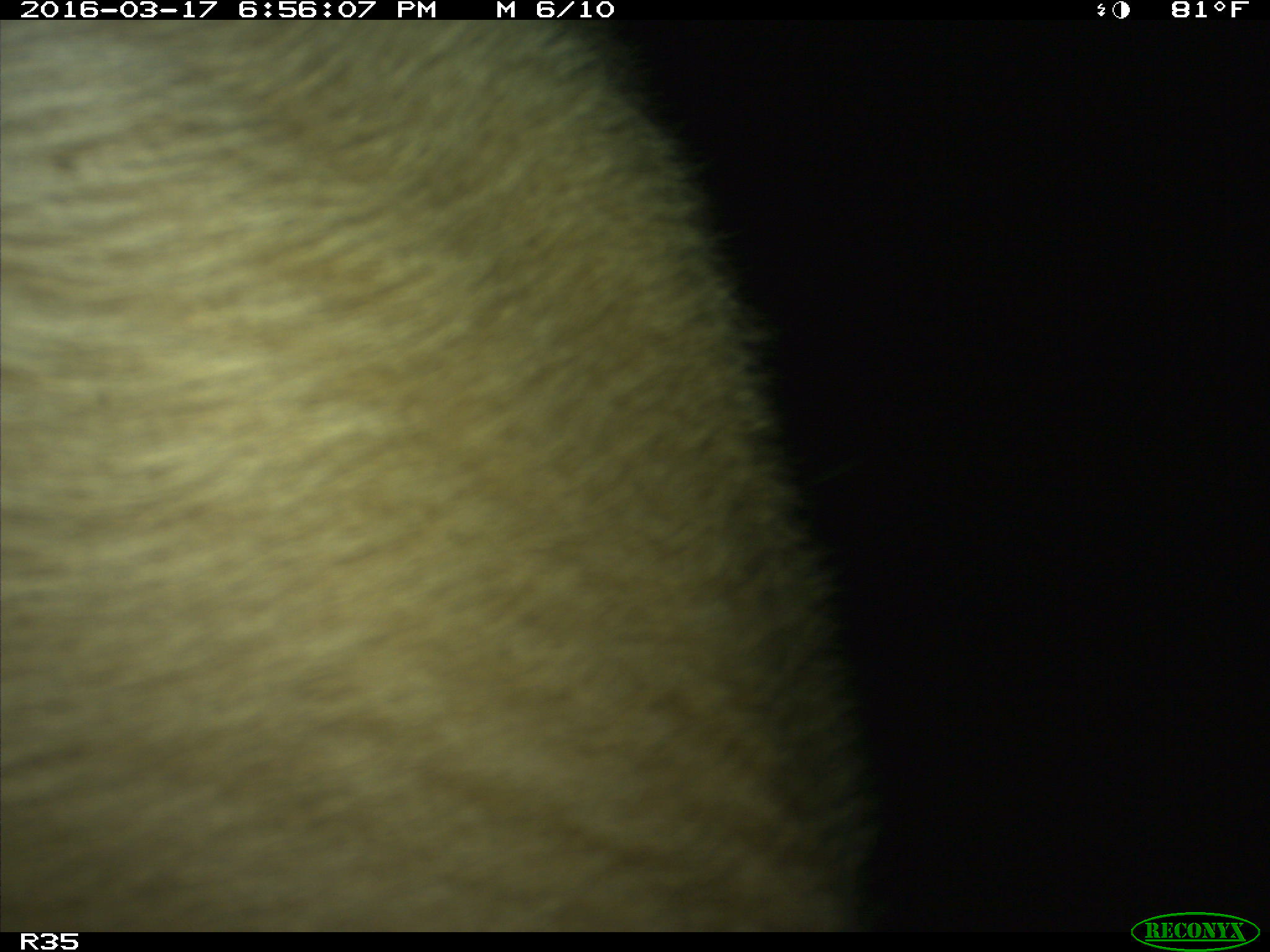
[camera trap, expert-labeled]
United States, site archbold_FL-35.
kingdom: Animalia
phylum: Chordata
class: Mammalia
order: Artiodactyla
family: Bovidae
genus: Bos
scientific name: Bos taurus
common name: domestic cow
Bos taurus (domestic cow).